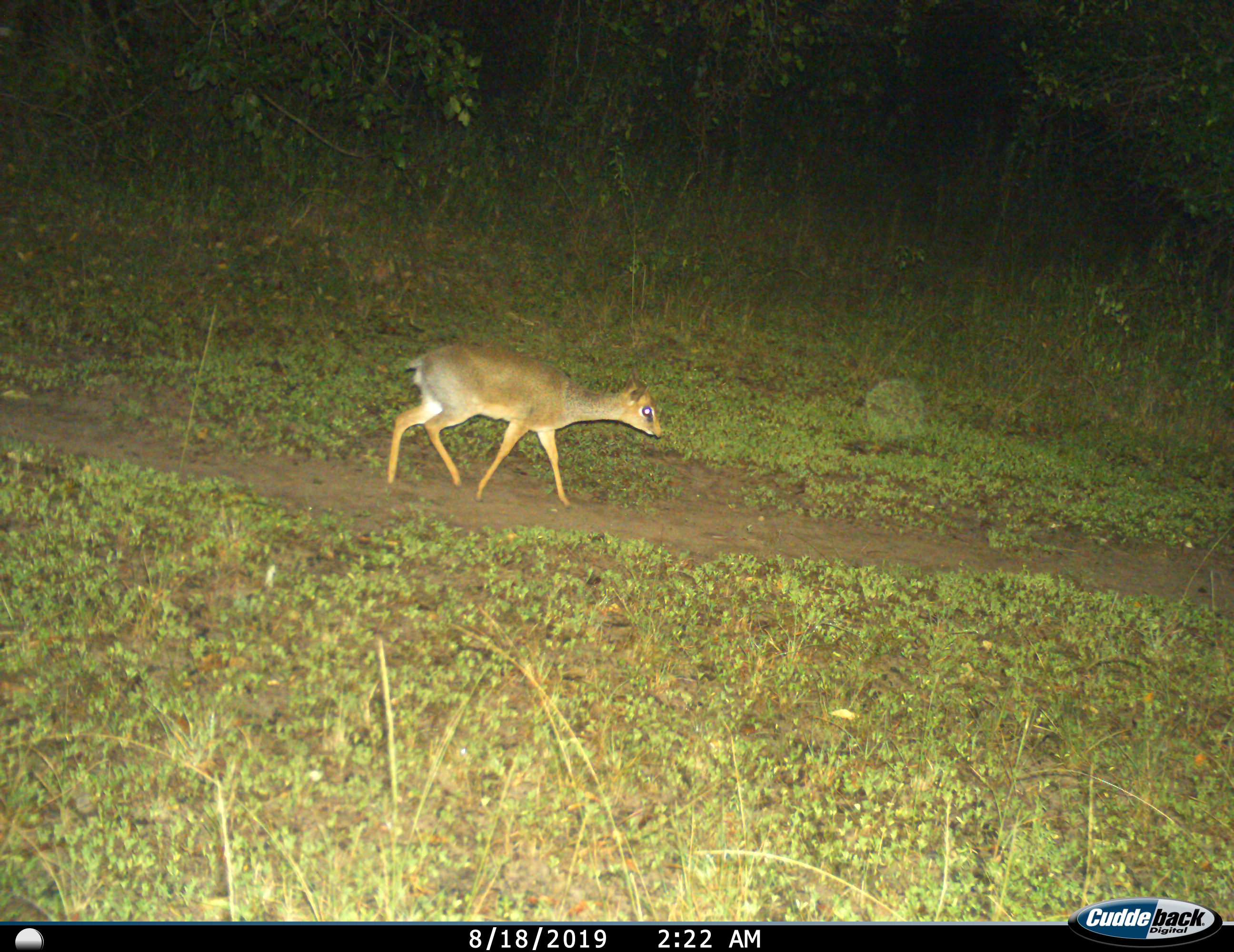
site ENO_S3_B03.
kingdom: Animalia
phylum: Chordata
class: Mammalia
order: Artiodactyla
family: Bovidae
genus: Madoqua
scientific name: Madoqua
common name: dik-dik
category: dikdik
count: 1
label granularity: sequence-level